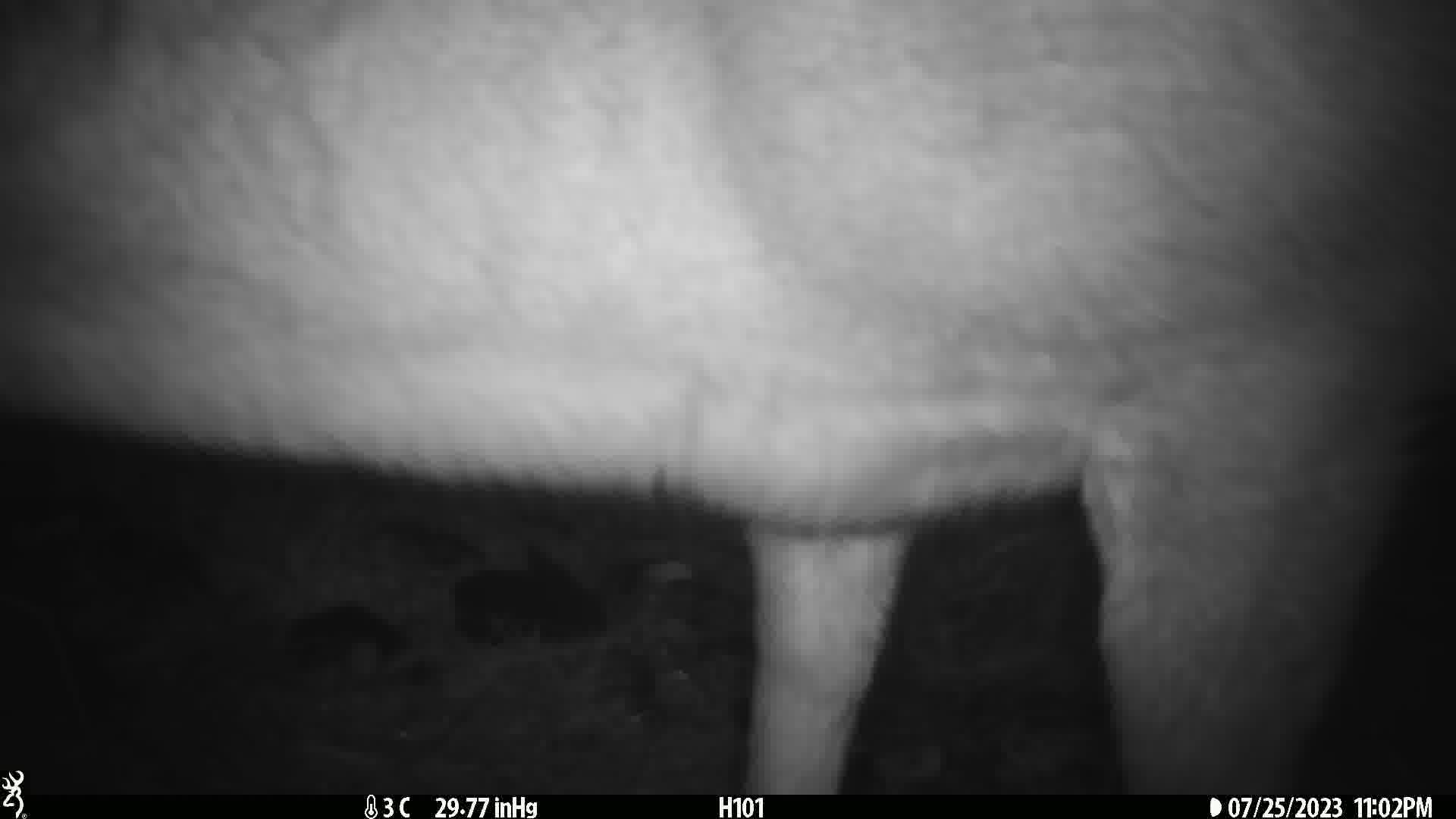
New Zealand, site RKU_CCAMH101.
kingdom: Animalia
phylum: Chordata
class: Mammalia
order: Artiodactyla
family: Cervidae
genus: Odocoileus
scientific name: Odocoileus virginianus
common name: white-tailed deer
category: white tailed deer